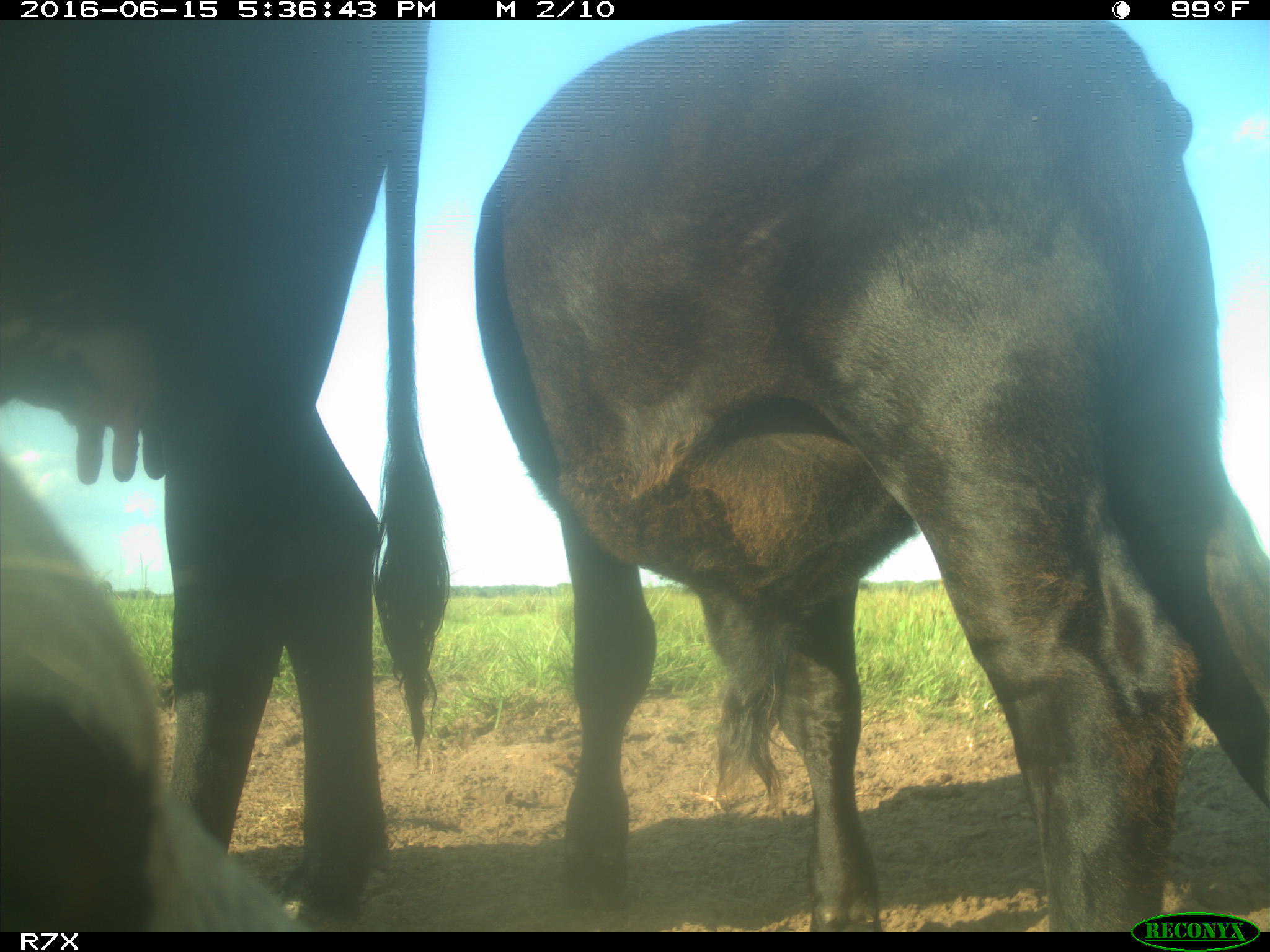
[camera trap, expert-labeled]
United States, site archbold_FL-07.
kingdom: Animalia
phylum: Chordata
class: Mammalia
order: Artiodactyla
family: Bovidae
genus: Bos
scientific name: Bos taurus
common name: domestic cow